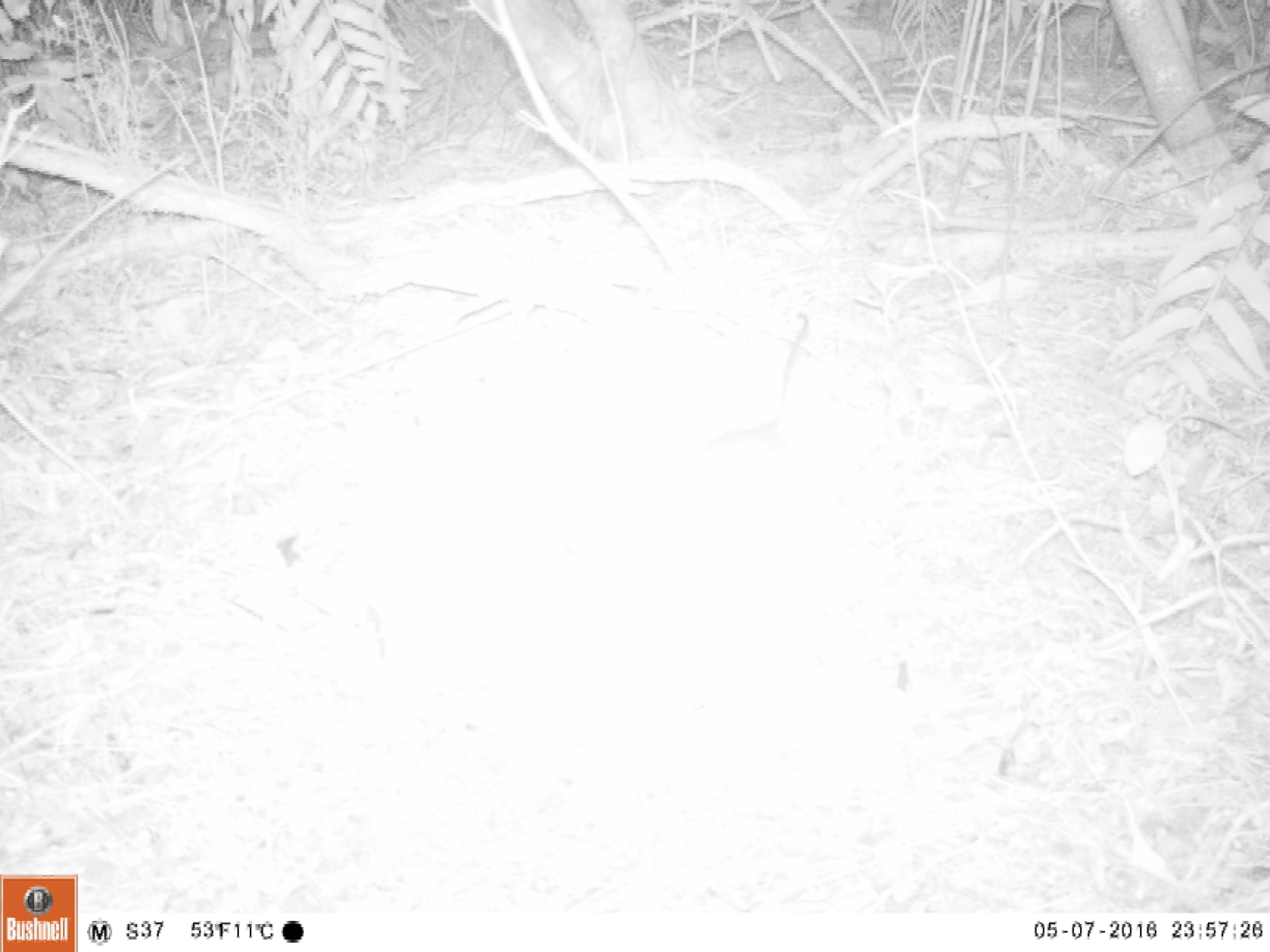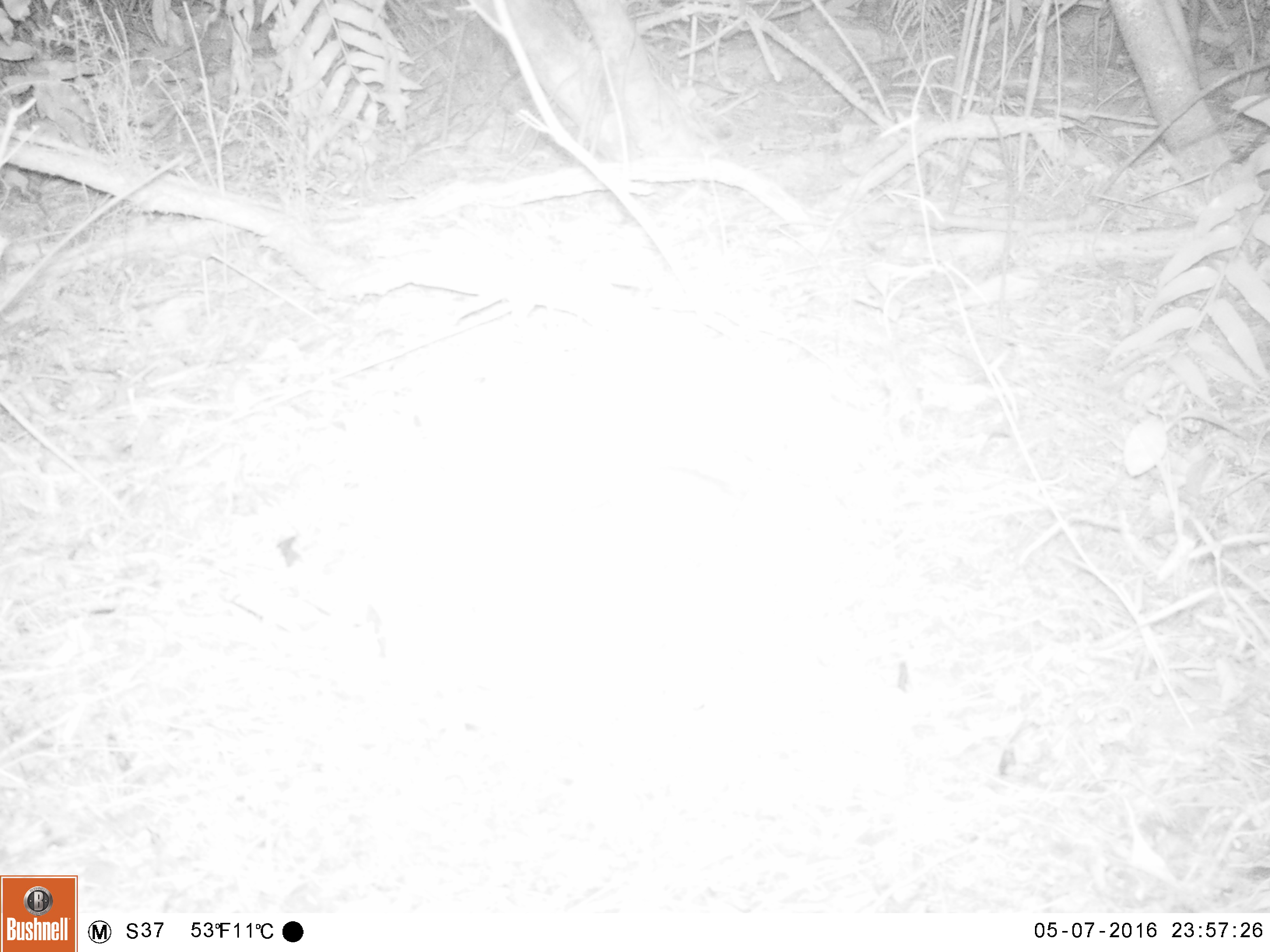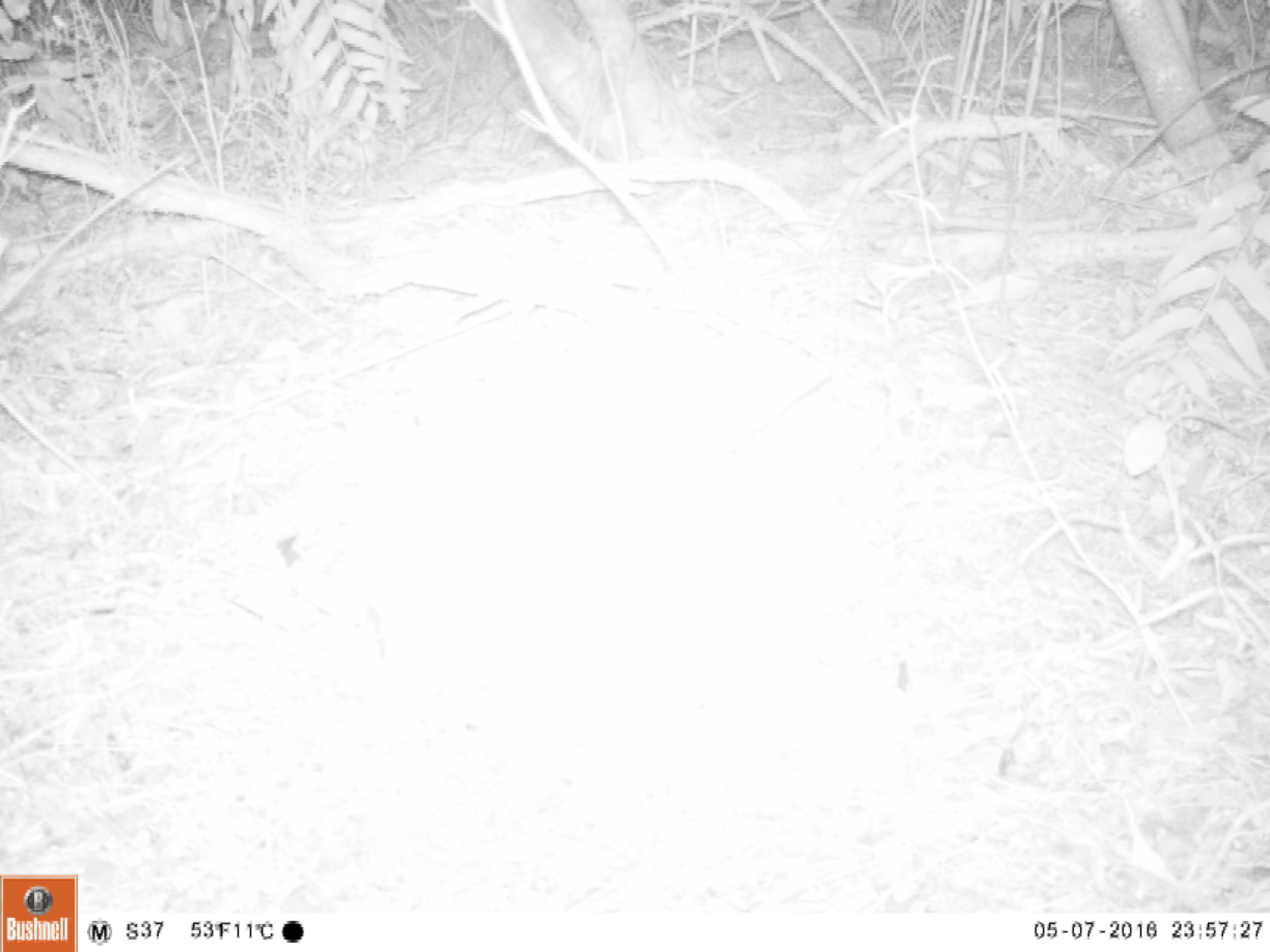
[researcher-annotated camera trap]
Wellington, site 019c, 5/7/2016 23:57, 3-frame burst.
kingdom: Animalia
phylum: Chordata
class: Mammalia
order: Rodentia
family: Muridae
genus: Rattus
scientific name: Rattus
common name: rat